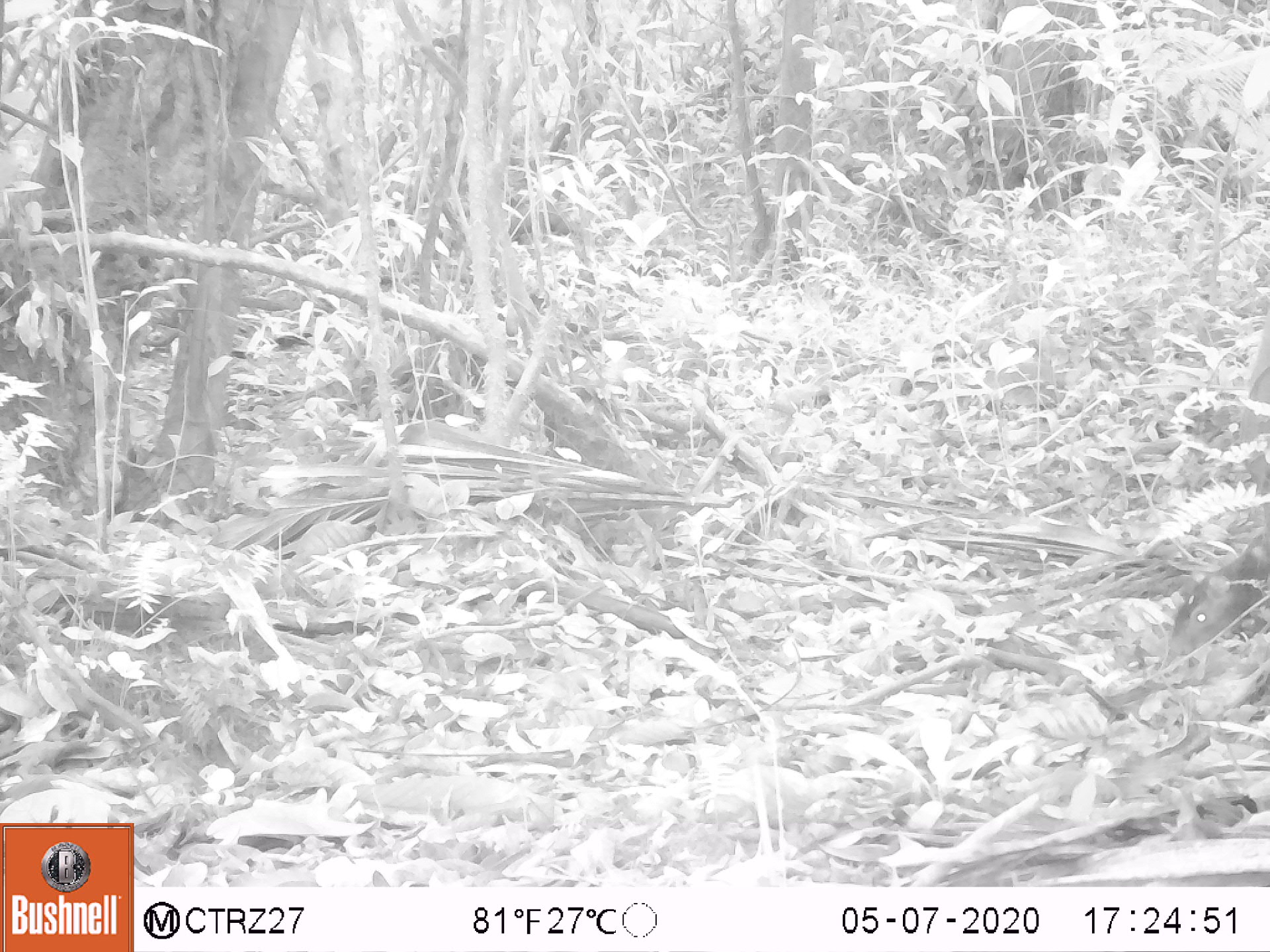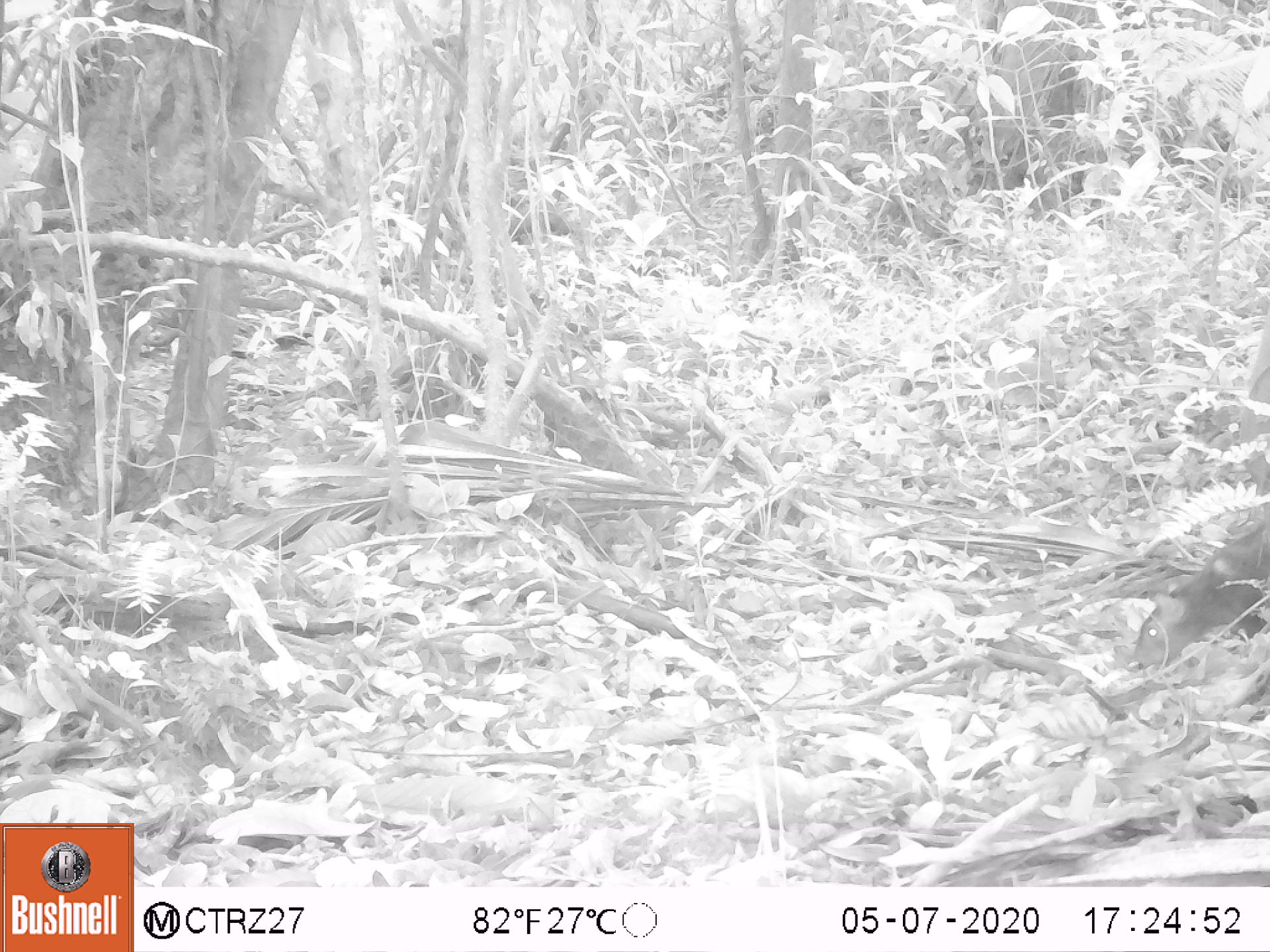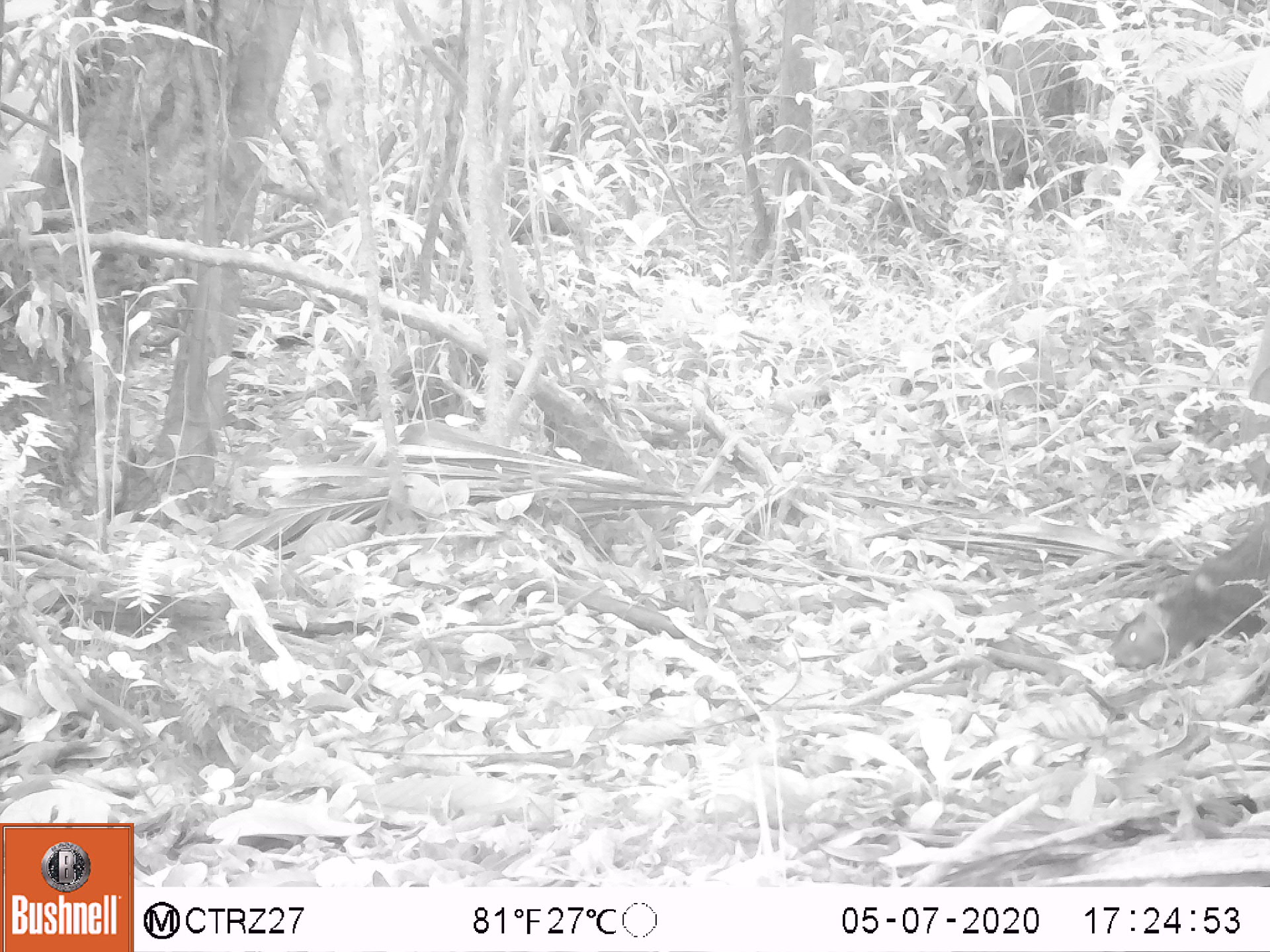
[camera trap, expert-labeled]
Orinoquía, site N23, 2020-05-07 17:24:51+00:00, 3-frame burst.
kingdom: Animalia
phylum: Chordata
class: Mammalia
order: Rodentia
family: Dasyproctidae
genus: Dasyprocta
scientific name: Dasyprocta fuliginosa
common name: black agouti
Black agouti (Dasyprocta fuliginosa).